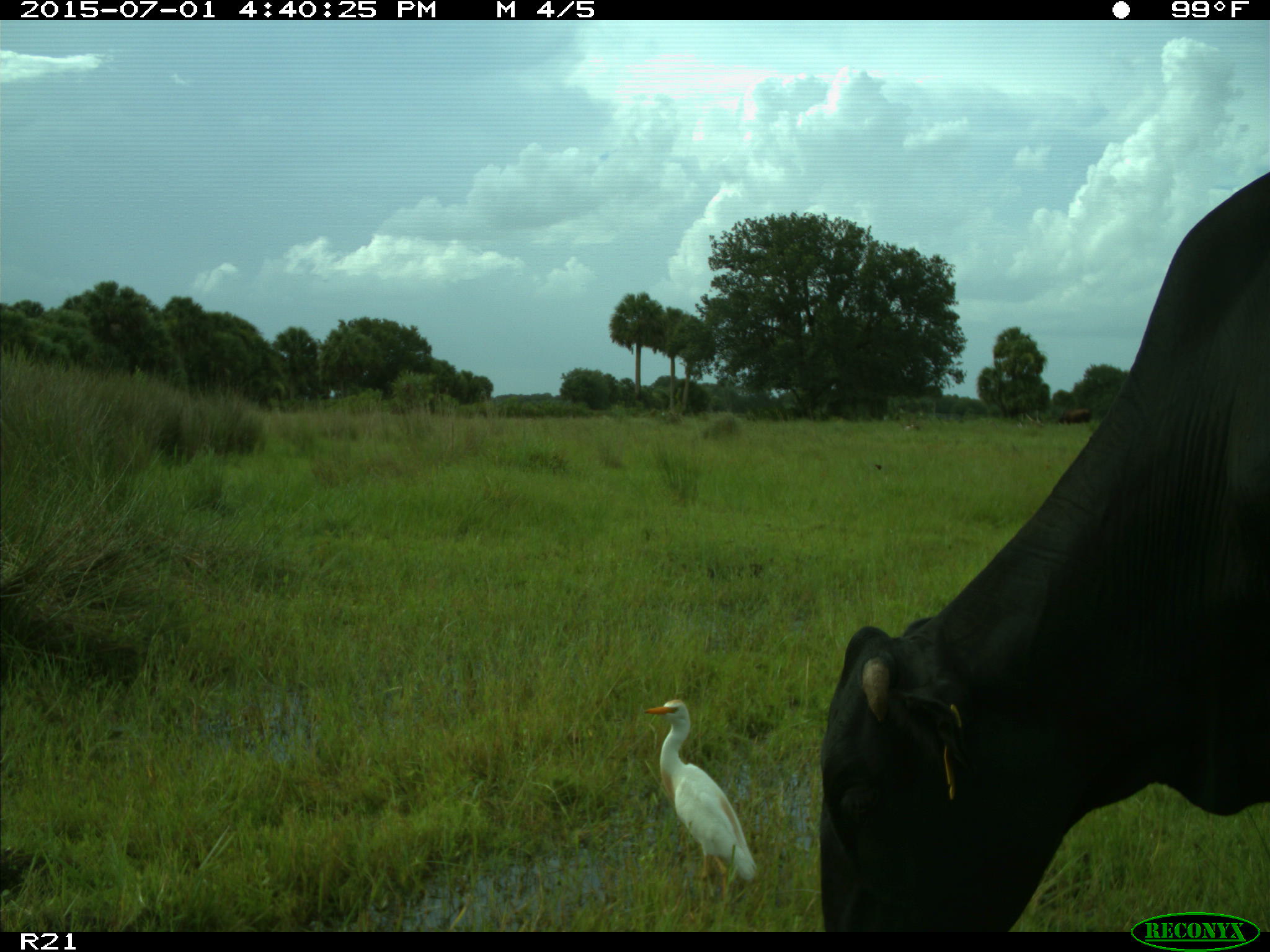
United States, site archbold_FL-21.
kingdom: Animalia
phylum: Chordata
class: Mammalia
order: Artiodactyla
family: Bovidae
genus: Bos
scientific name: Bos taurus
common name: domestic cow